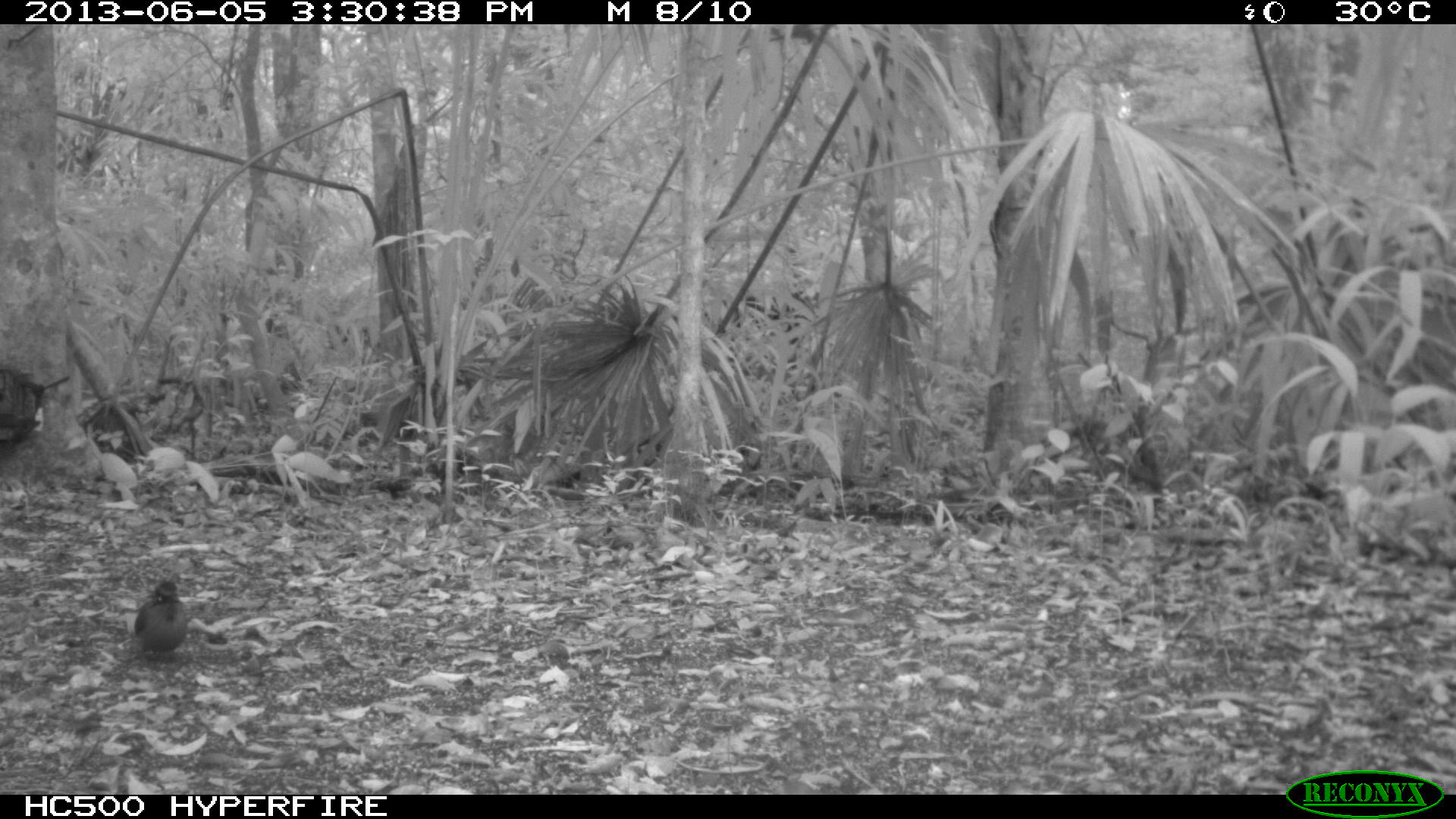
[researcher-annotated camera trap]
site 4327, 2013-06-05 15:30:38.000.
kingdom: Animalia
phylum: Chordata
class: Aves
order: Coraciiformes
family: Momotidae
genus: Momotus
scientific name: Momotus momota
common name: amazonian motmot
Momotus momota (amazonian motmot), count 1.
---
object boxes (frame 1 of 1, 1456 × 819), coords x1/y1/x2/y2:
momotus momota: 132/579/188/664